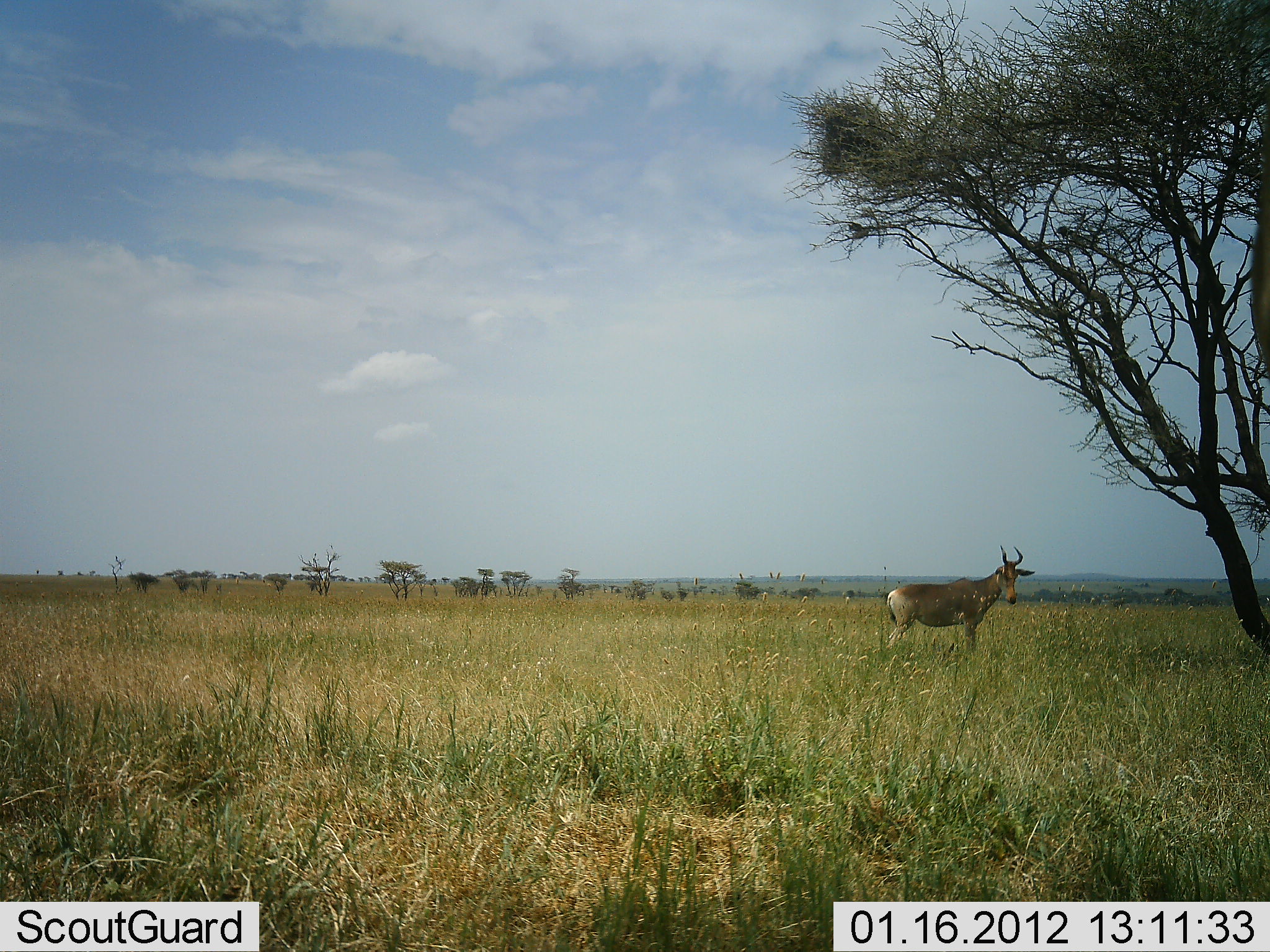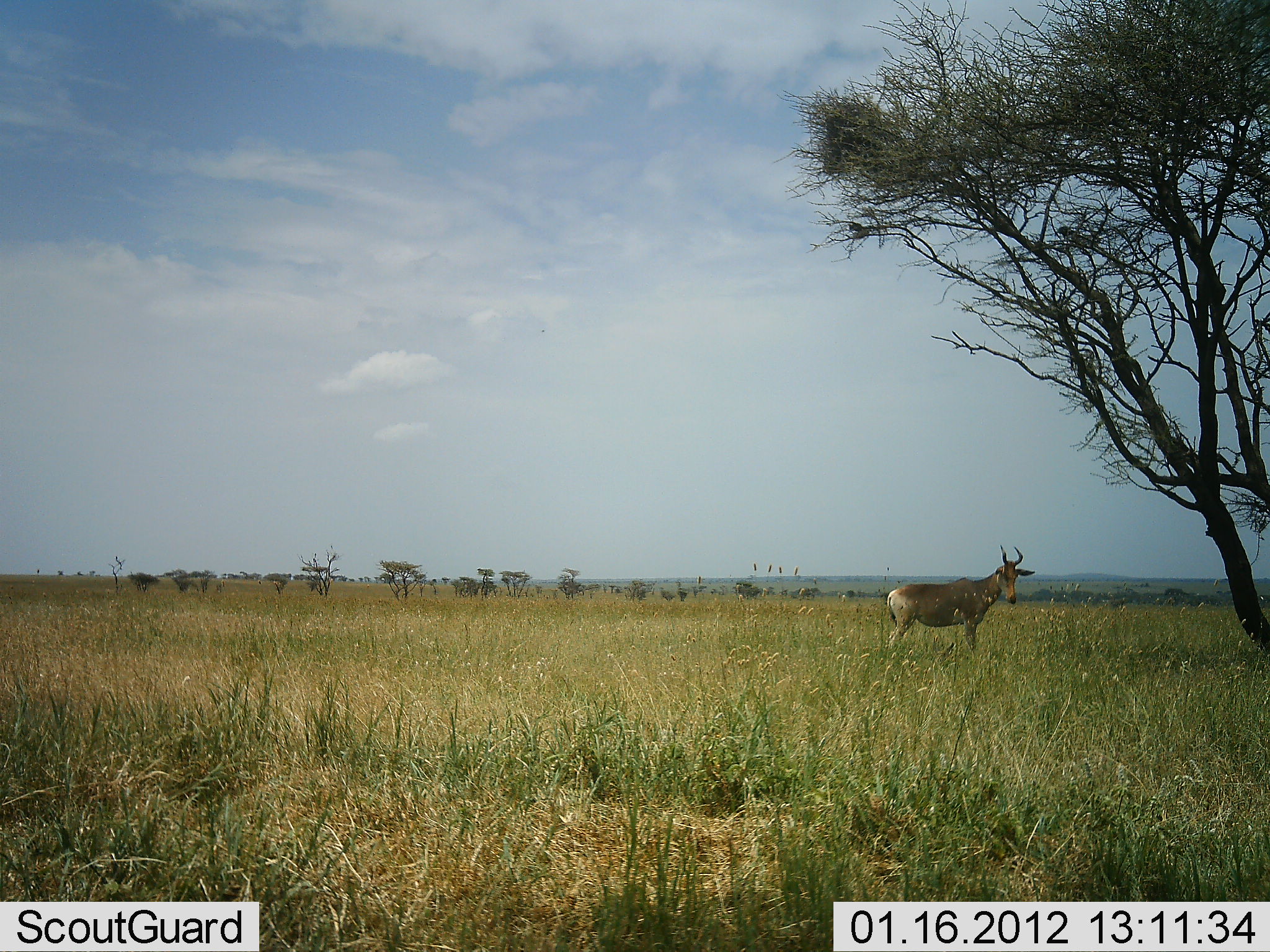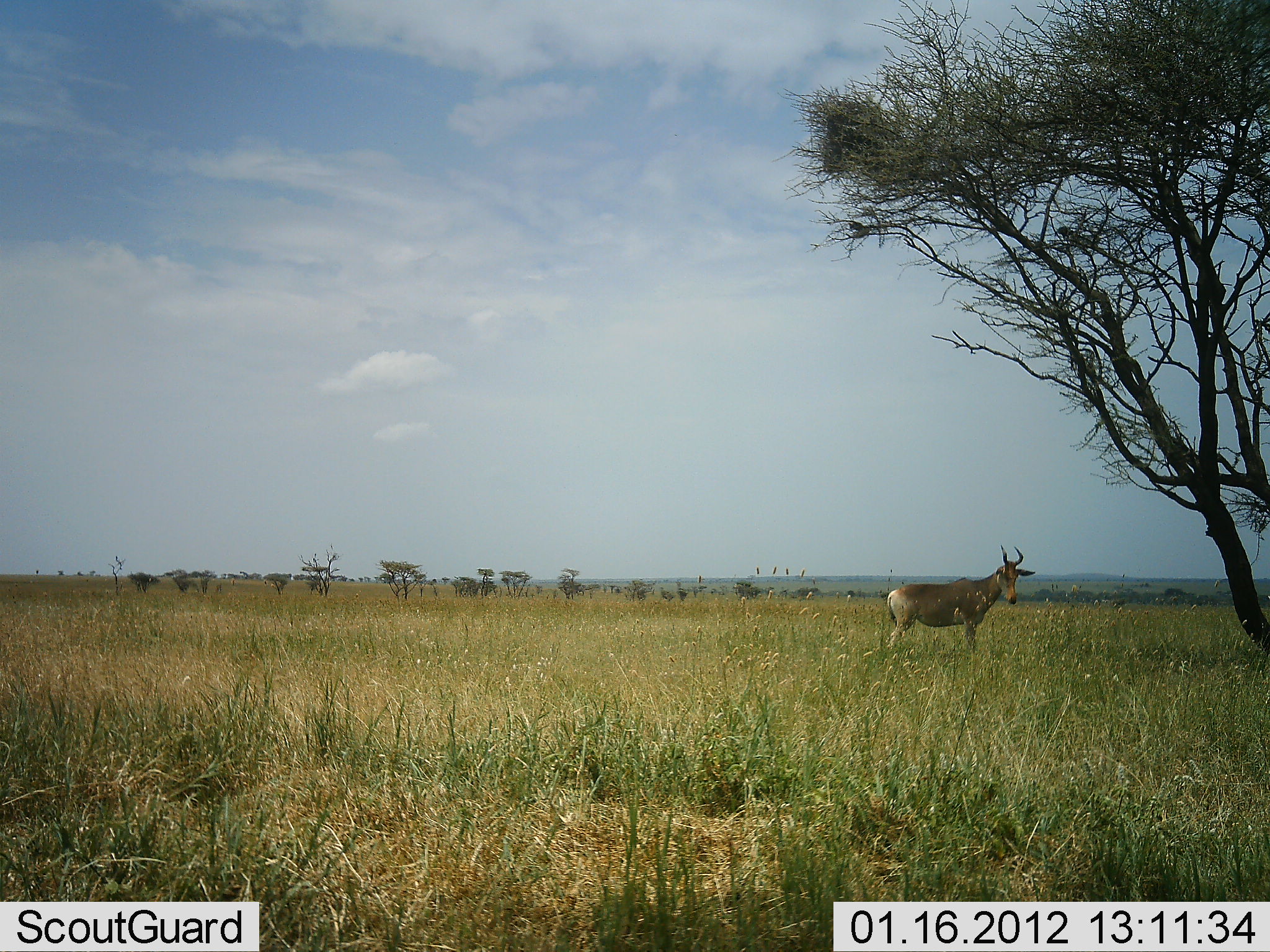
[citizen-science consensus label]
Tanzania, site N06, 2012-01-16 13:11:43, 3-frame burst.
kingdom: Animalia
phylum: Chordata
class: Mammalia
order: Artiodactyla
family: Bovidae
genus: Alcelaphus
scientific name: Alcelaphus buselaphus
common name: hartebeest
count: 1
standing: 100%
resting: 0%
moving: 0%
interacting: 0%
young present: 0%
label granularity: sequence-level